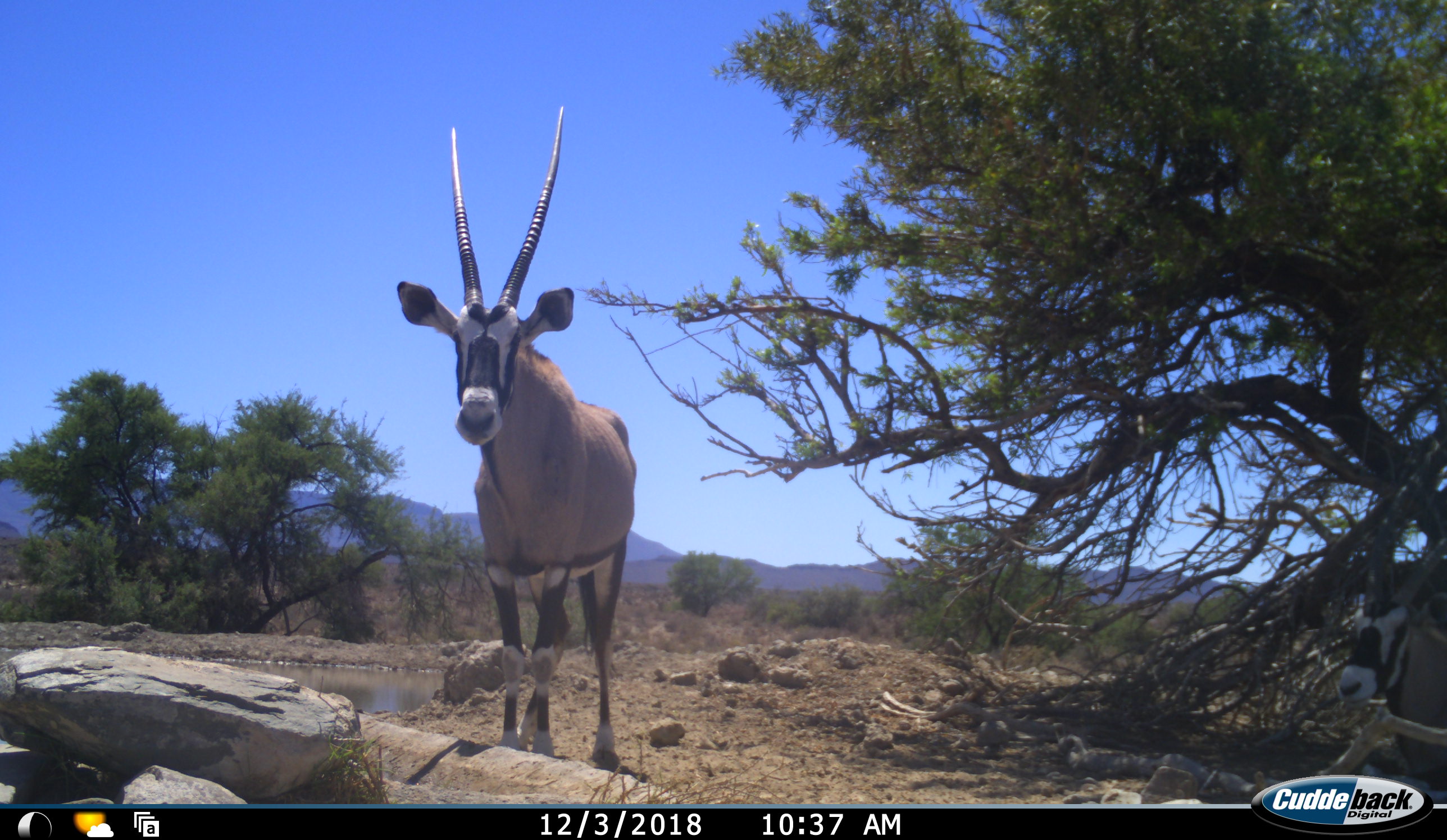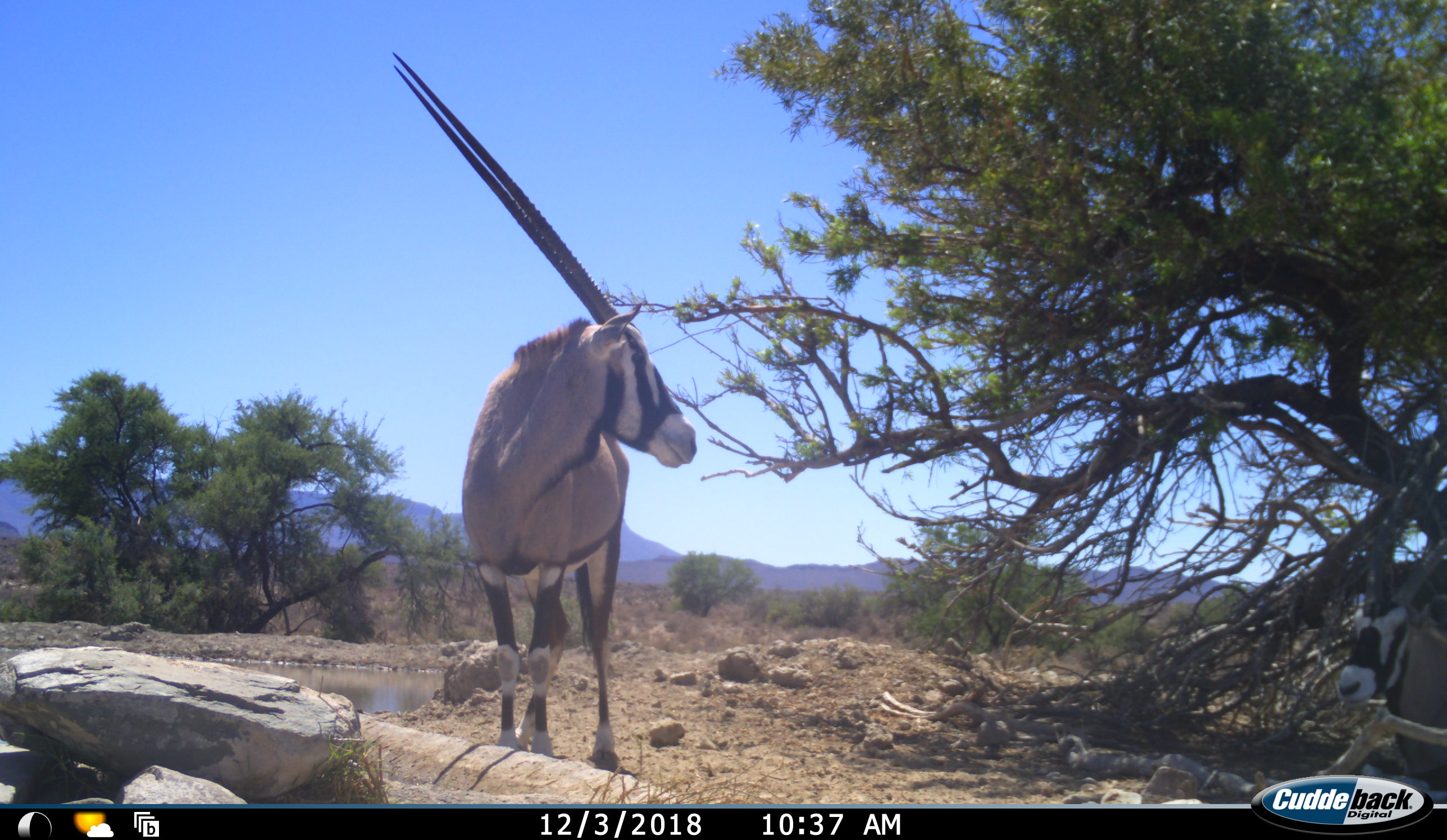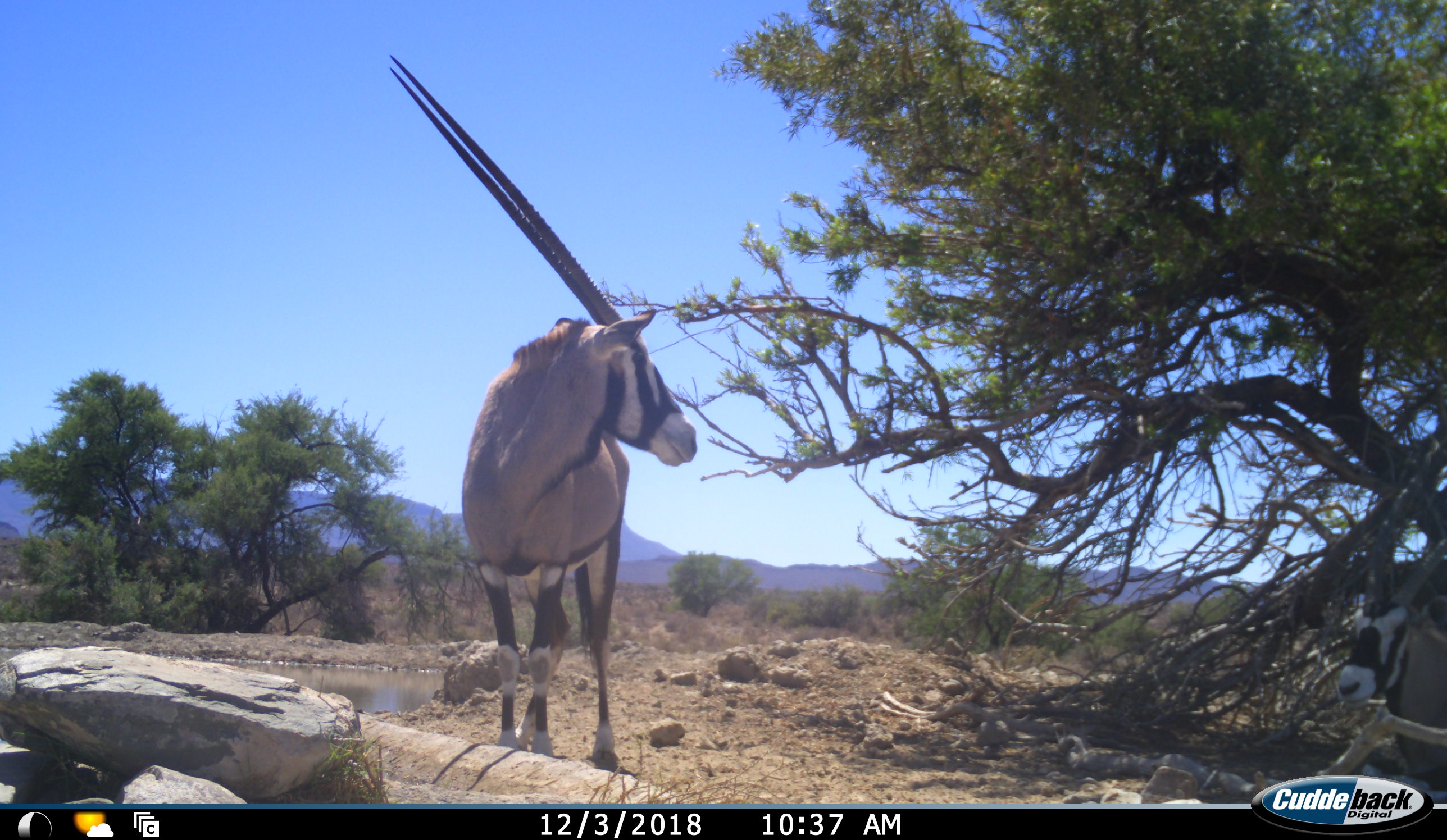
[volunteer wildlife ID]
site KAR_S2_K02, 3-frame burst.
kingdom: Animalia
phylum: Chordata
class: Mammalia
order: Artiodactyla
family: Bovidae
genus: Oryx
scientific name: Oryx gazella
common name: gemsbok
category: oryx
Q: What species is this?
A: Oryx (gemsbok) (Oryx gazella).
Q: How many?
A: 2.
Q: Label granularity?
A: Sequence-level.